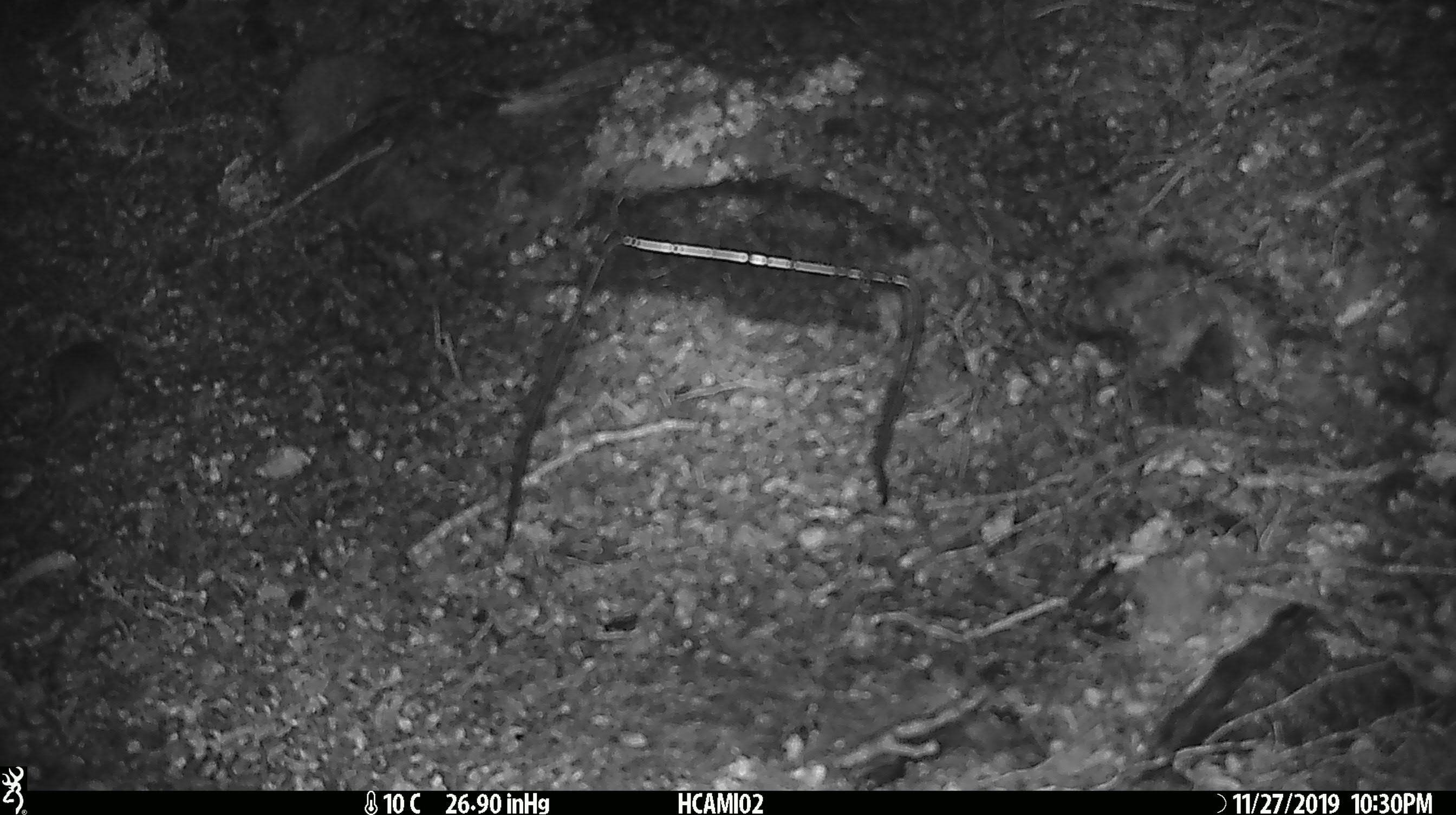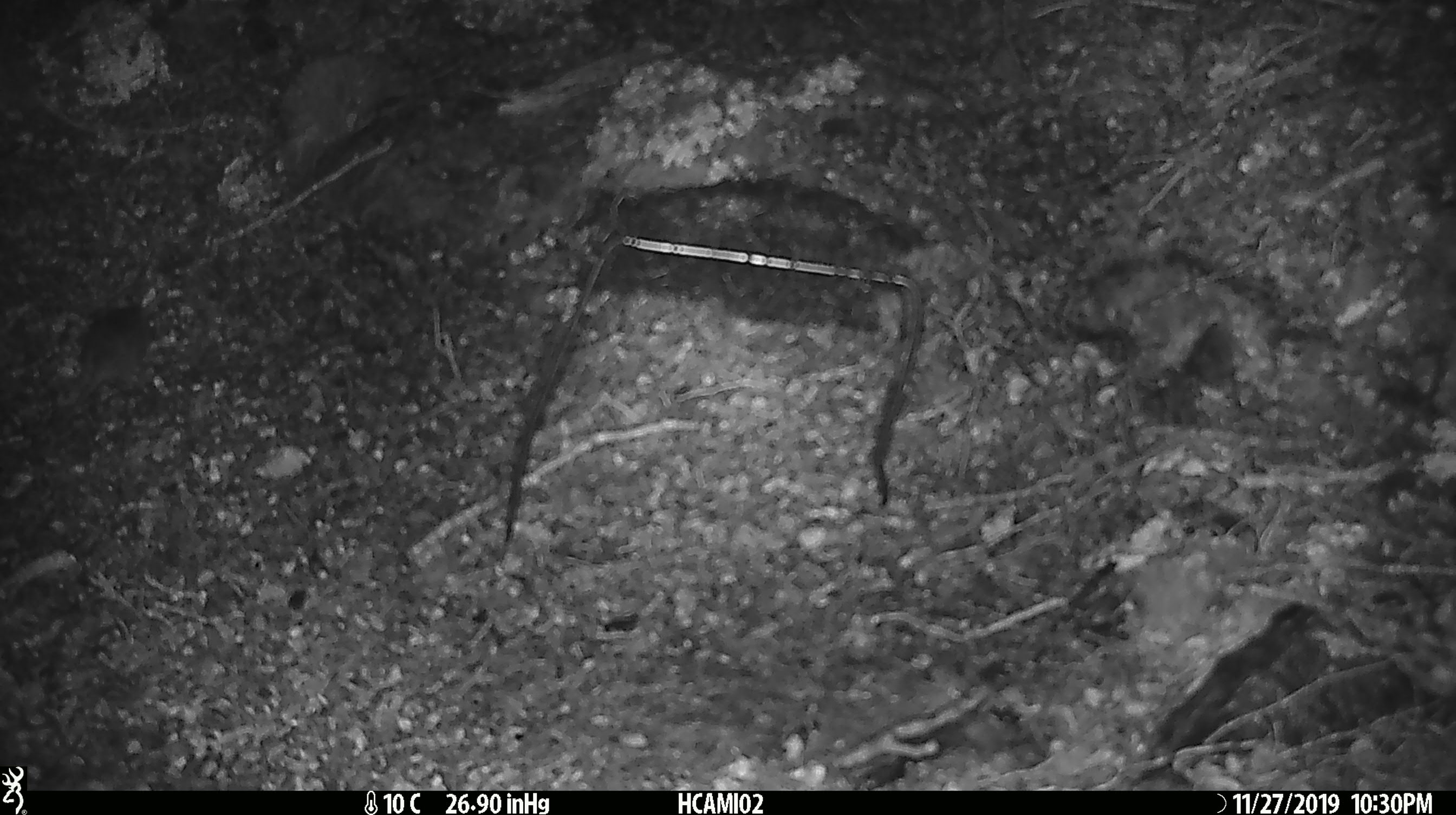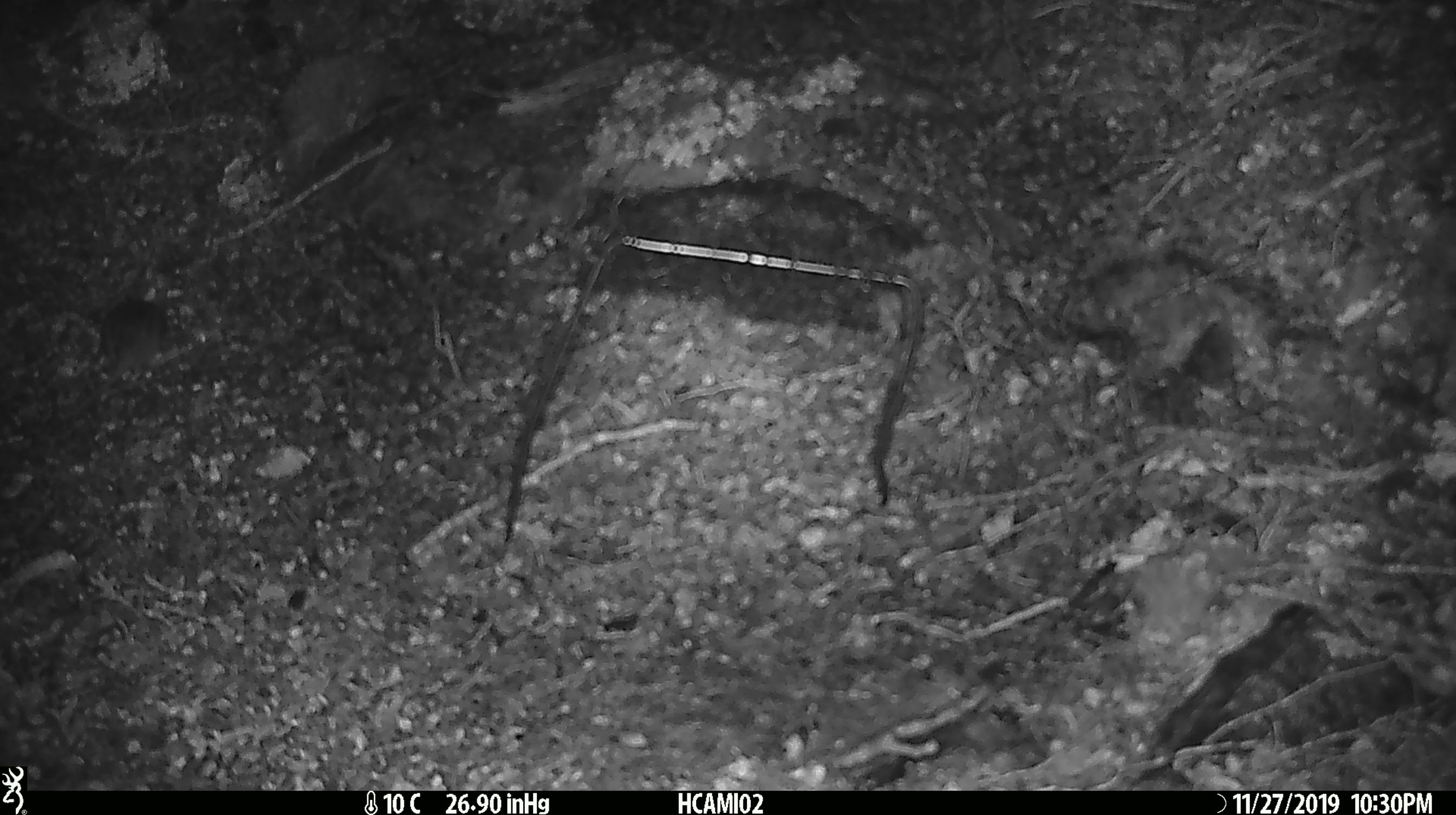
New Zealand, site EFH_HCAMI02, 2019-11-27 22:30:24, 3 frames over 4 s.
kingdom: Animalia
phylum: Chordata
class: Mammalia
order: Rodentia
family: Muridae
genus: Mus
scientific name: Mus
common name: mouse